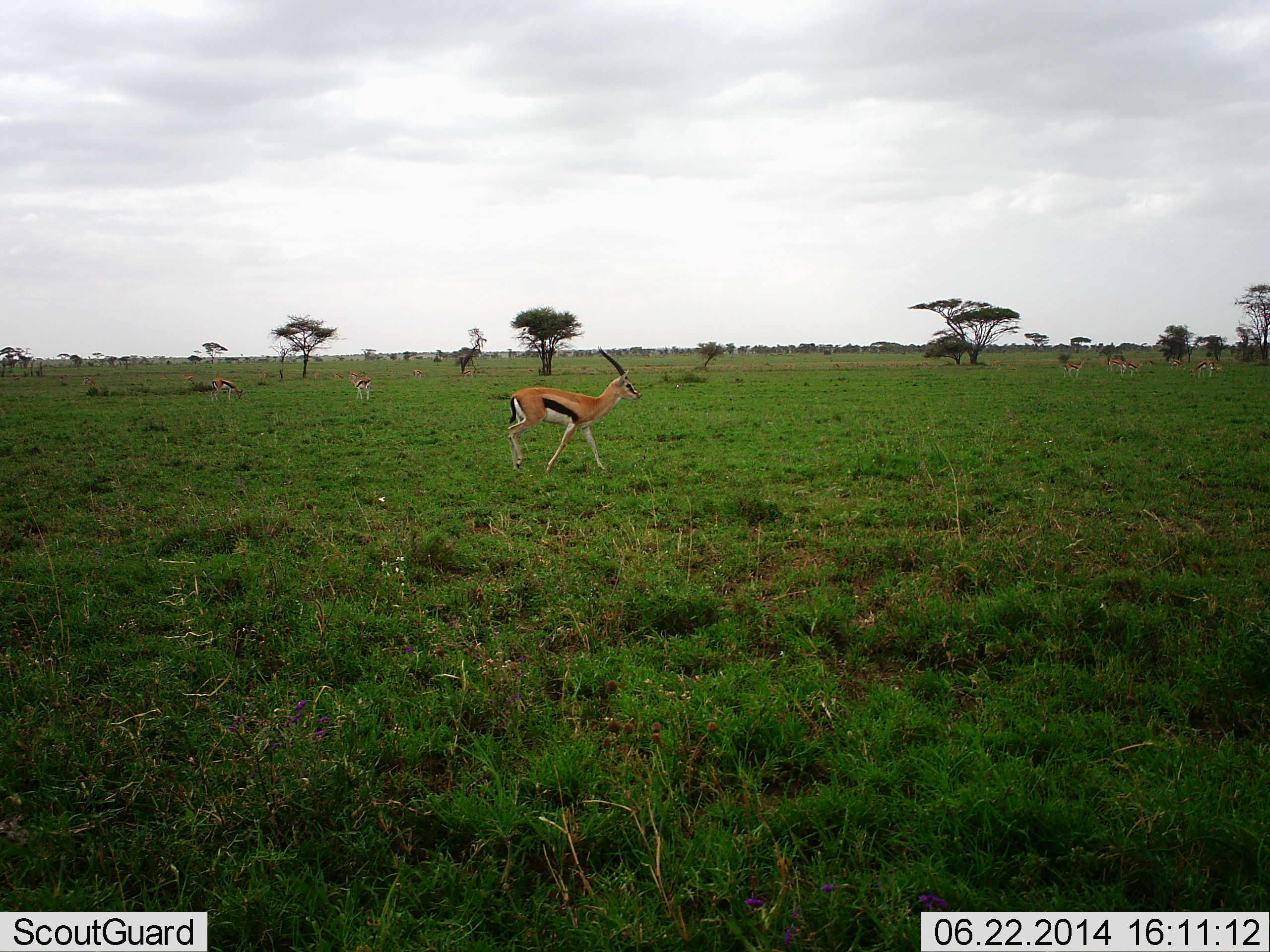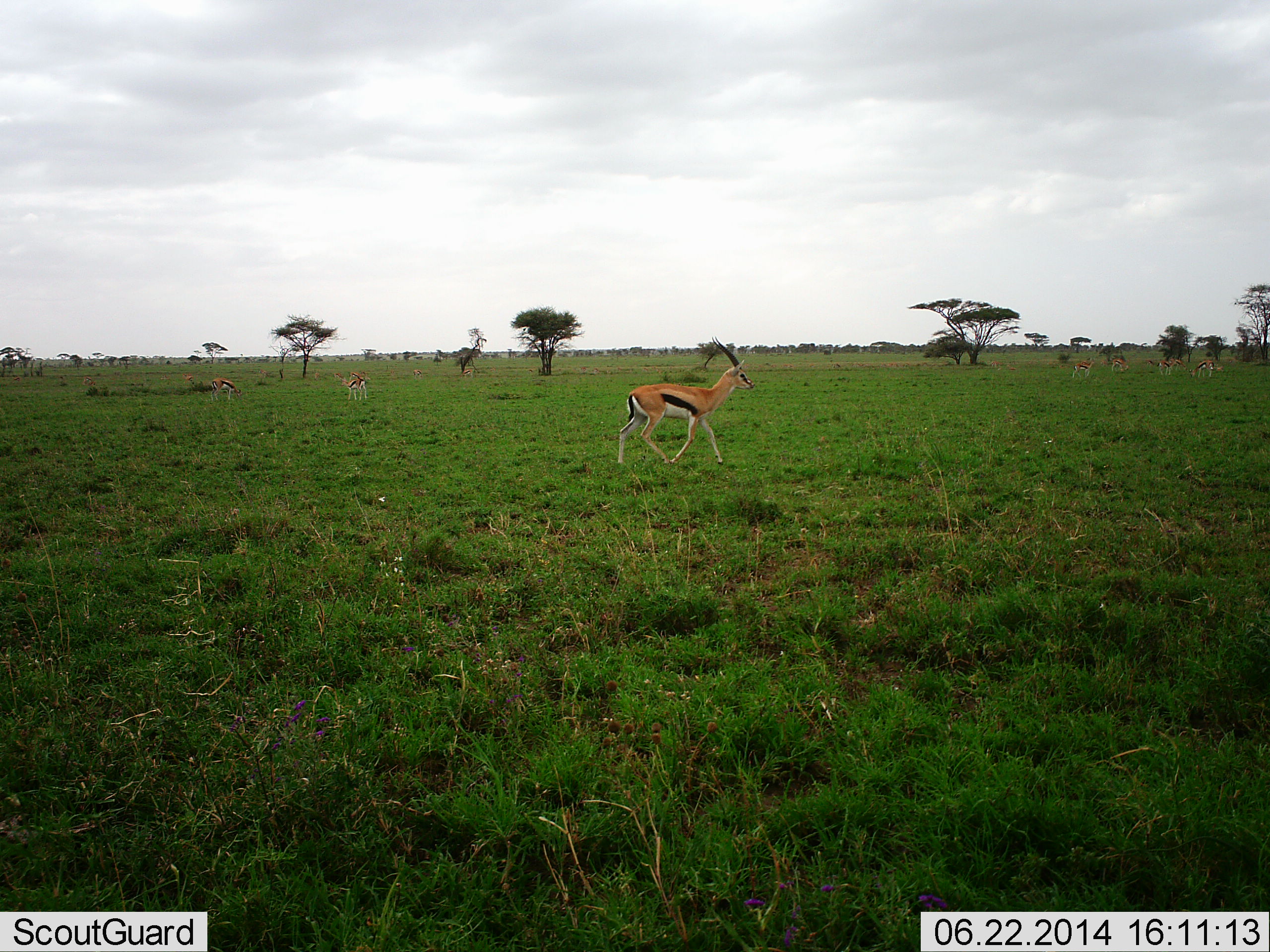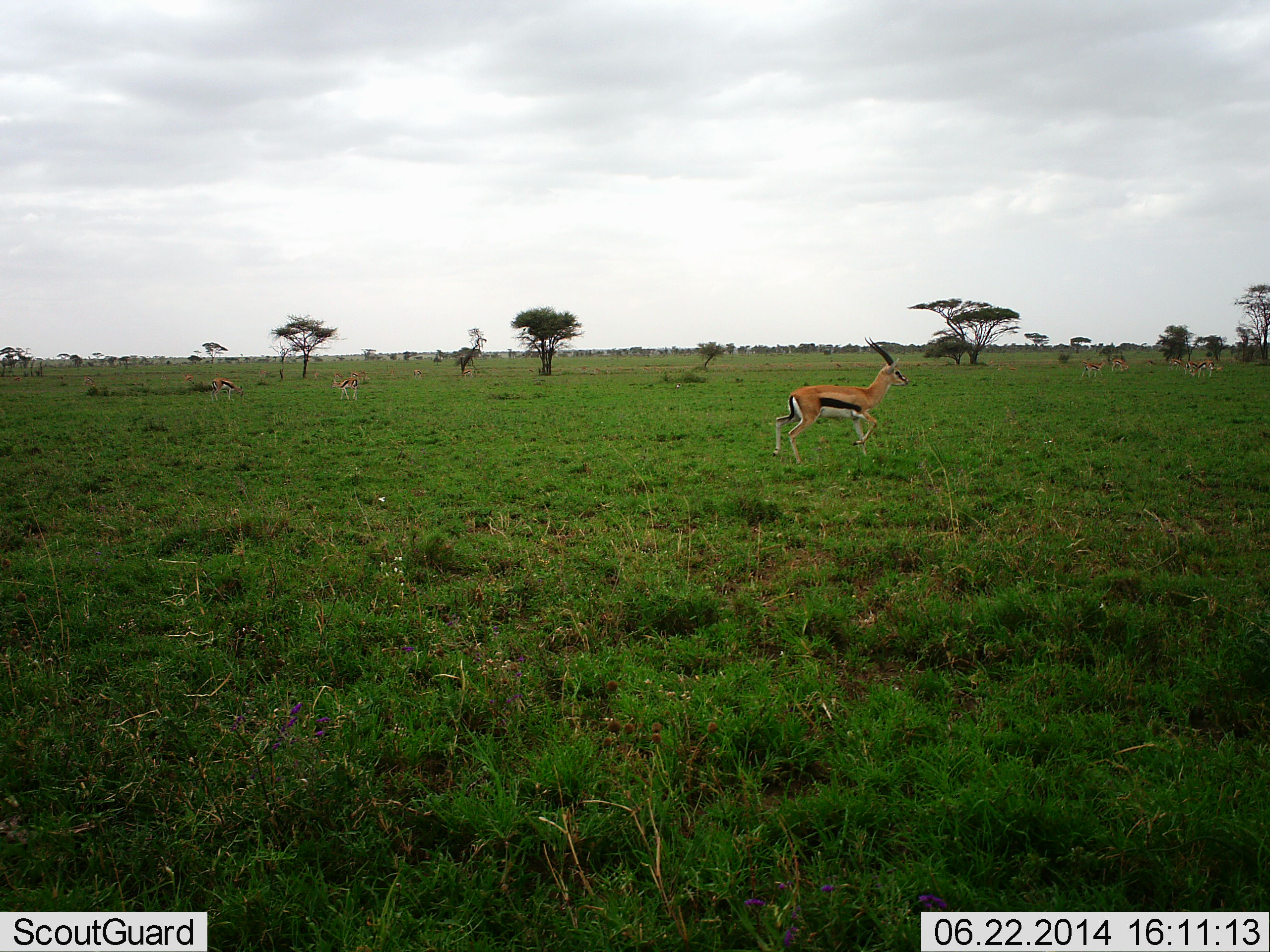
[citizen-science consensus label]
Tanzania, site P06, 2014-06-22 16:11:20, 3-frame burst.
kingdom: Animalia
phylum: Chordata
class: Mammalia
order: Artiodactyla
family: Bovidae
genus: Eudorcas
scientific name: Eudorcas thomsonii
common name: thomson's gazelle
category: gazellethomsons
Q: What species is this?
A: Gazellethomsons (thomson's gazelle) (Eudorcas thomsonii).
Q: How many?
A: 7.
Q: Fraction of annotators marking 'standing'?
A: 50%.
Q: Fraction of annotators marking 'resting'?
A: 0%.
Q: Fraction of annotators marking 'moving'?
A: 100%.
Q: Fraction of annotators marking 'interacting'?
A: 0%.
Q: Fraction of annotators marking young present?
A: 0%.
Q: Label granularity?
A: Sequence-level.